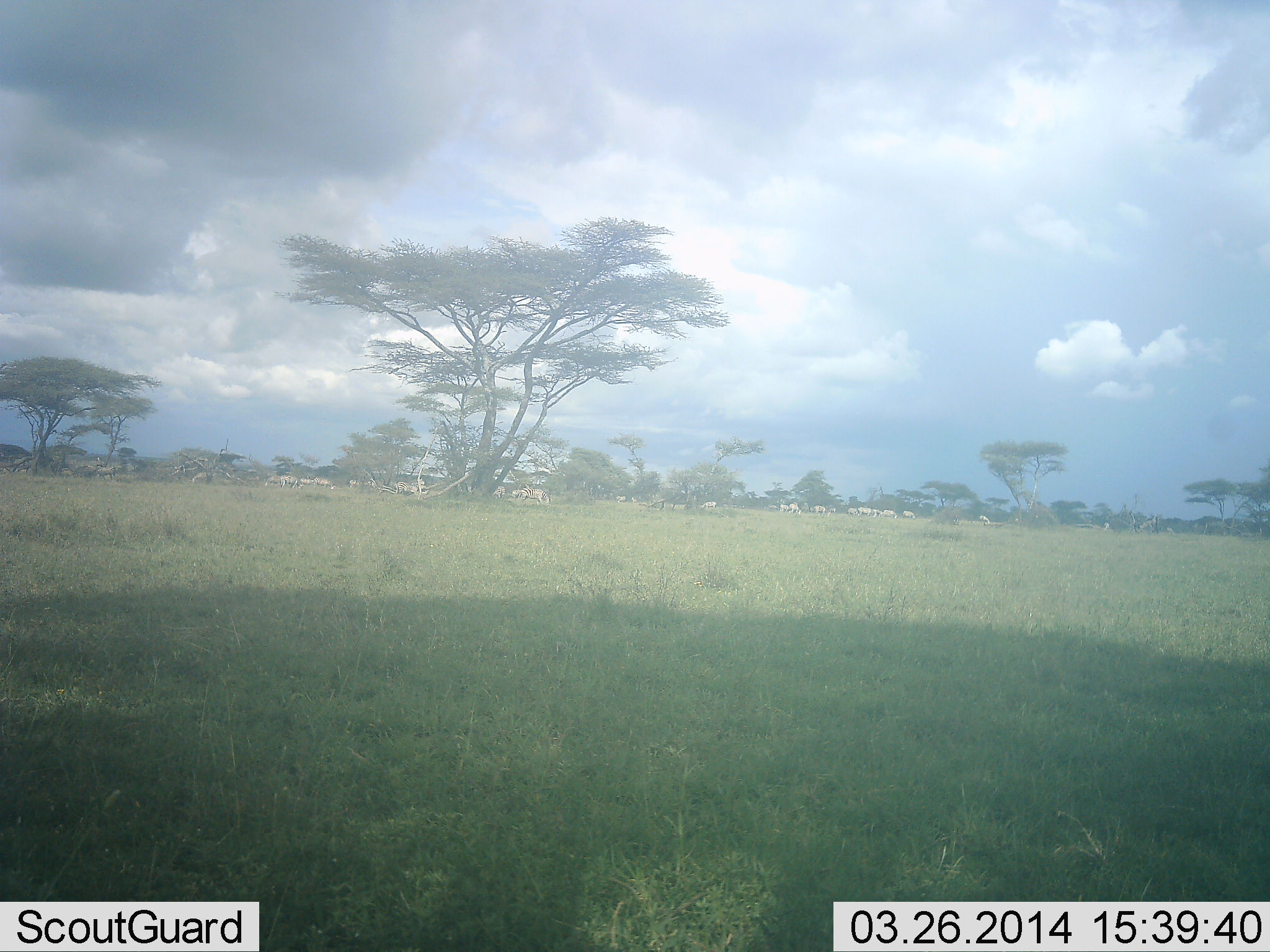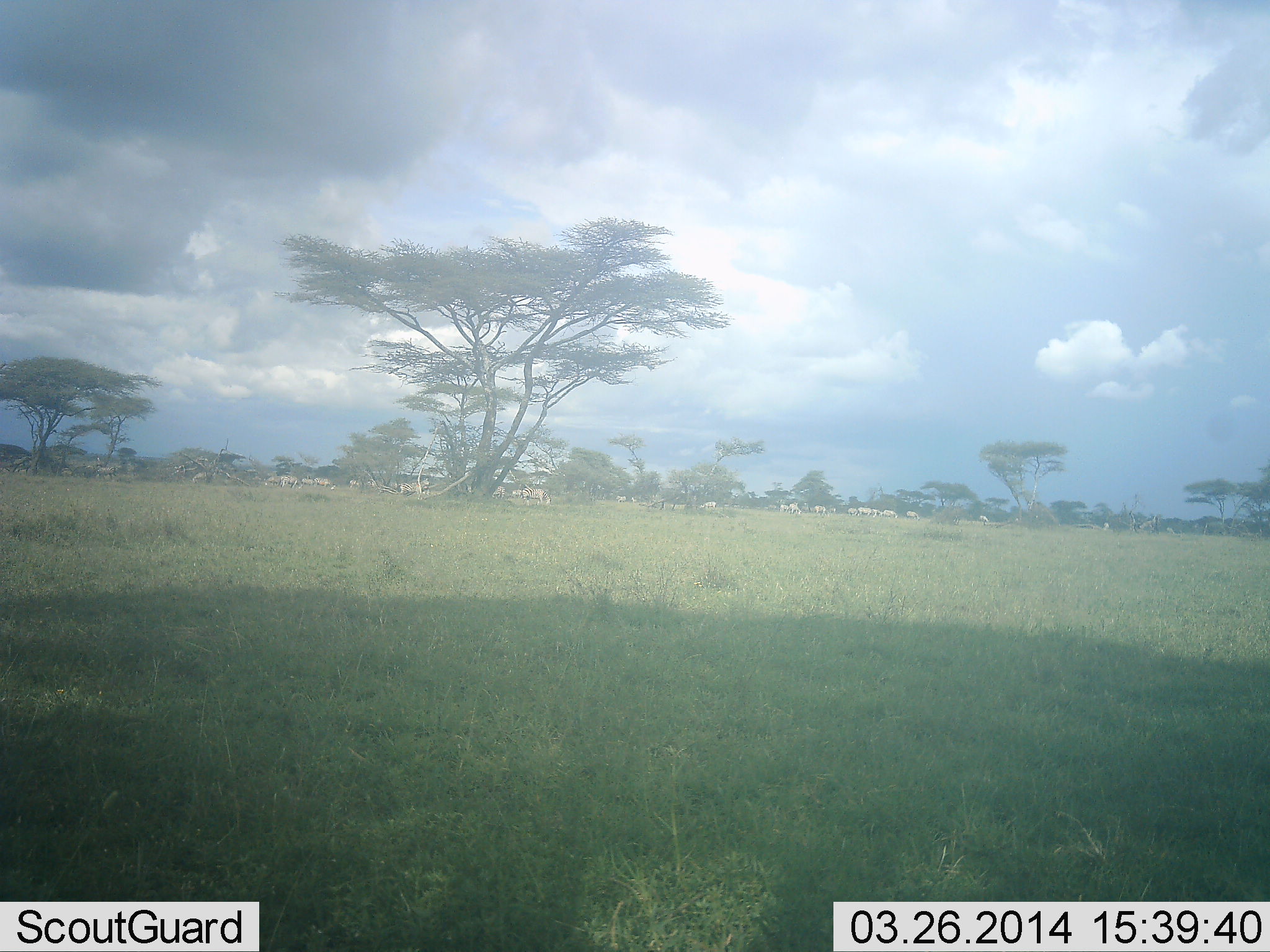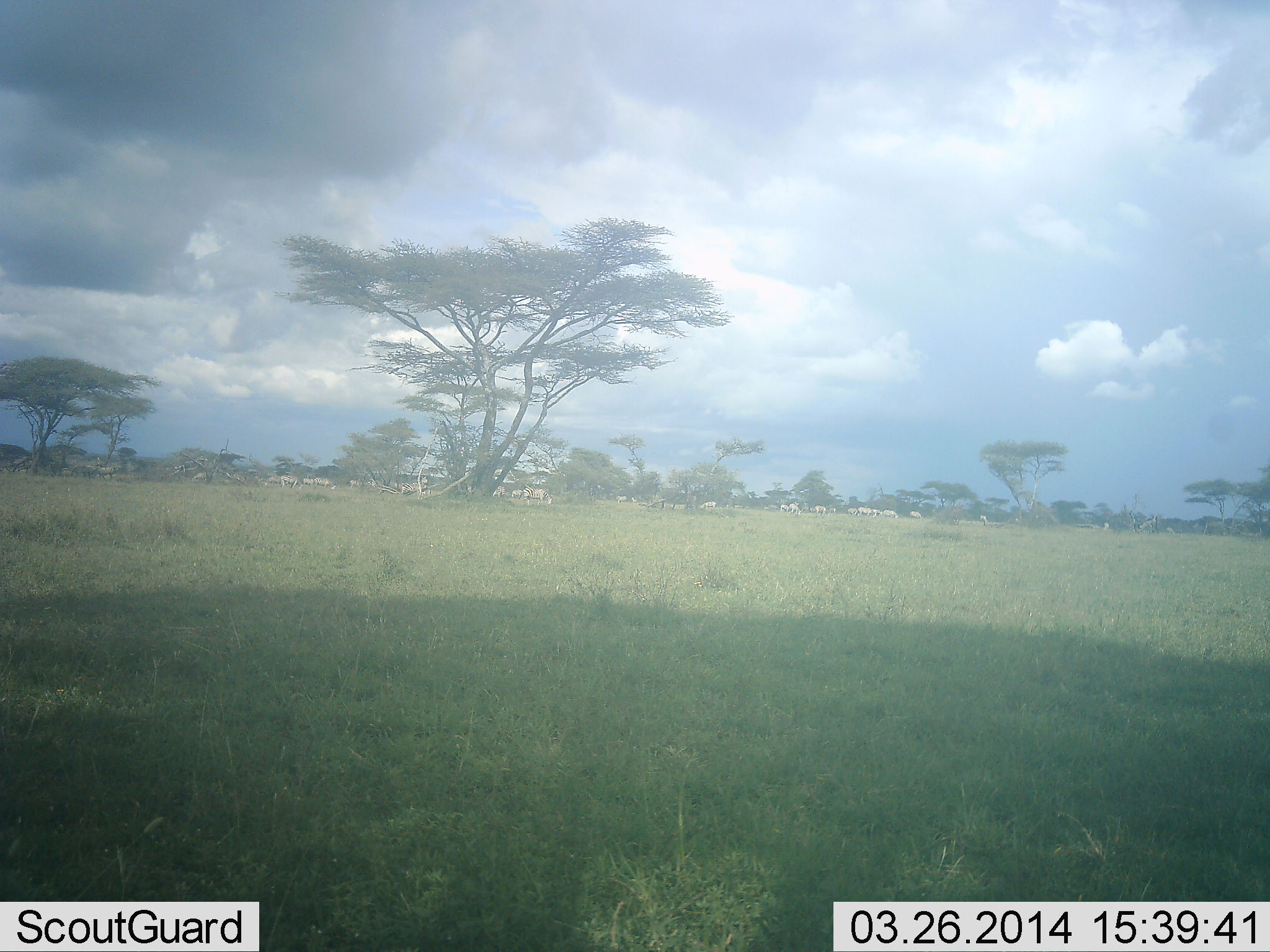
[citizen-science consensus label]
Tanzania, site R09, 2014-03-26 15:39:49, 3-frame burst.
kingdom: Animalia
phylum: Chordata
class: Mammalia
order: Perissodactyla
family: Equidae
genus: Equus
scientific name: Equus quagga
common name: plains zebra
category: zebra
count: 11-50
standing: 60%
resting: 0%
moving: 60%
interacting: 10%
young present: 10%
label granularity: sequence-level